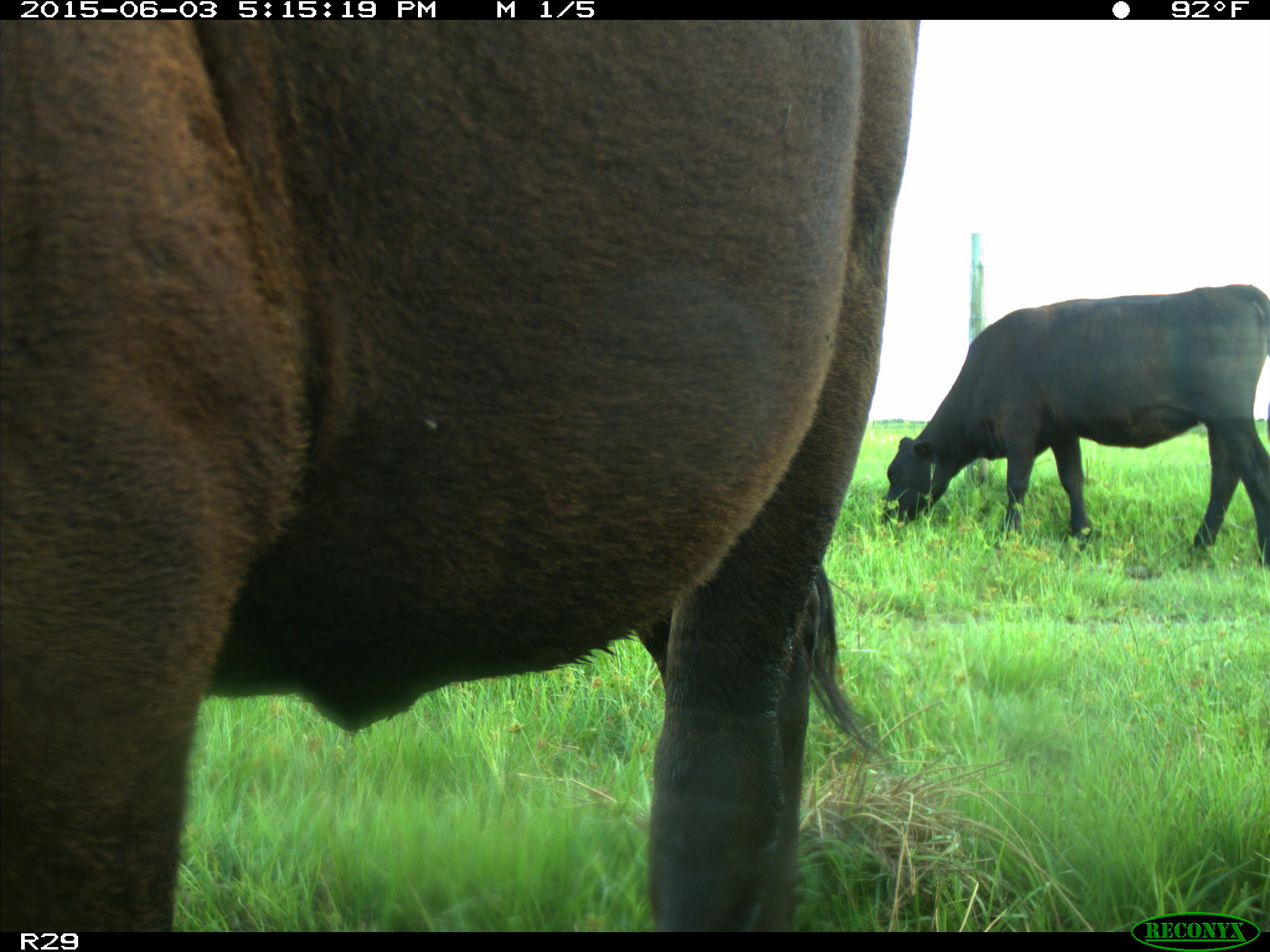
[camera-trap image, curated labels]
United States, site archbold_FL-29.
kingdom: Animalia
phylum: Chordata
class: Mammalia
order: Artiodactyla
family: Bovidae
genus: Bos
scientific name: Bos taurus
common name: domestic cow